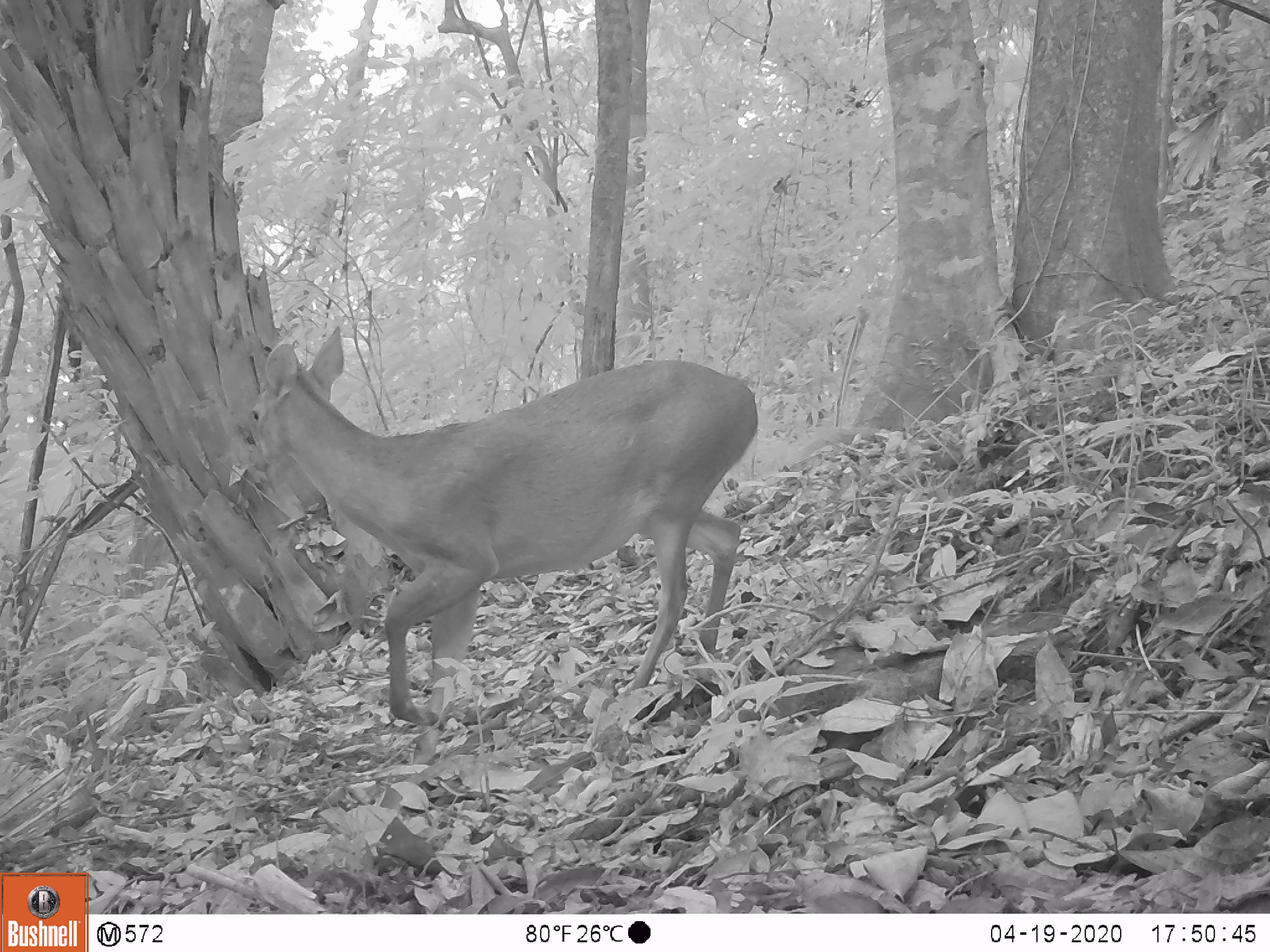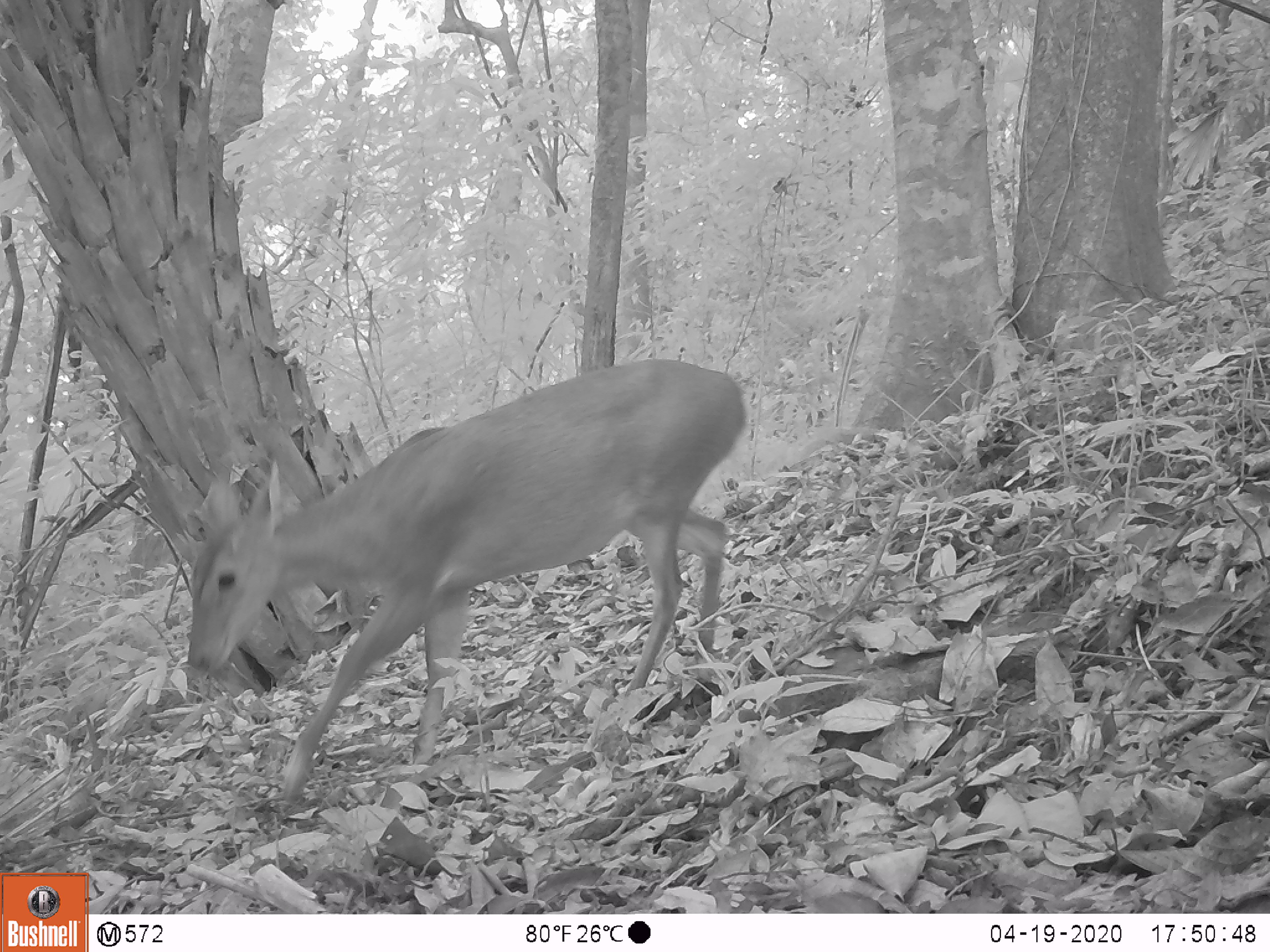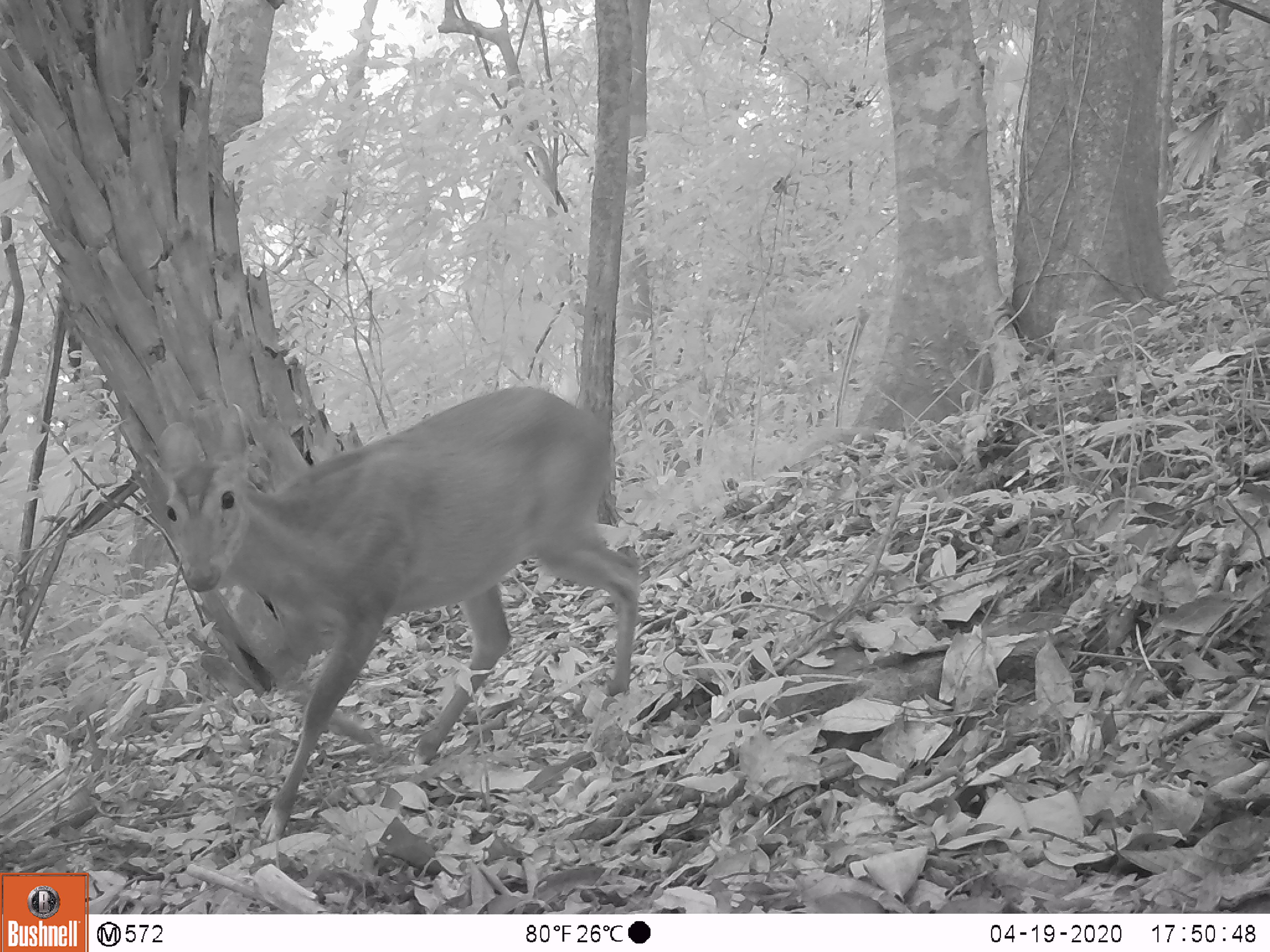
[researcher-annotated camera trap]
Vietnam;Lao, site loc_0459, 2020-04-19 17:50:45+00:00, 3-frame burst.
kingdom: Animalia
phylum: Chordata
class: Mammalia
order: Artiodactyla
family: Cervidae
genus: Muntiacus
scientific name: Muntiacus vuquangensis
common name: large-antlered muntjac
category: large antlered muntjac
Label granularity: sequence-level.